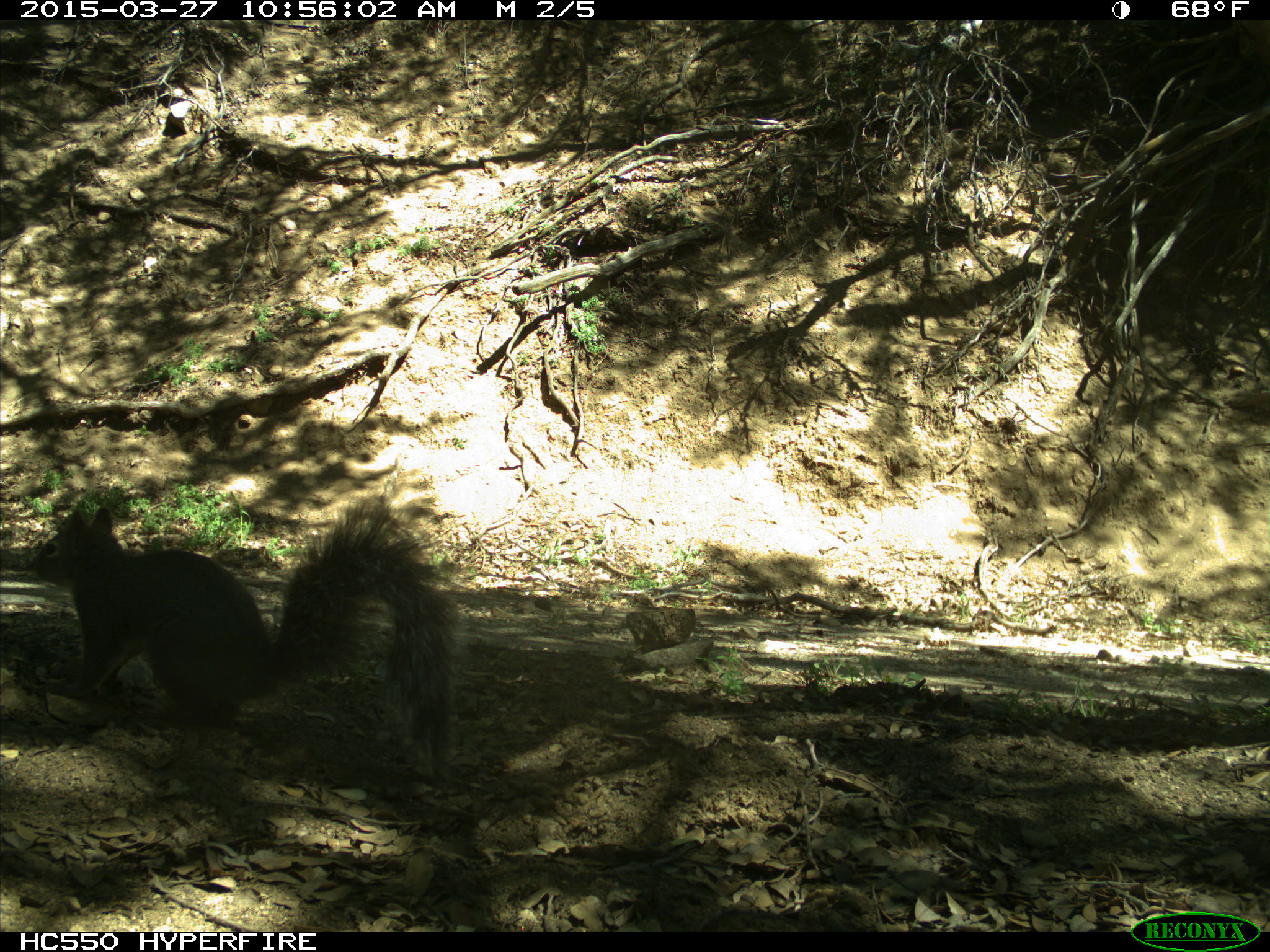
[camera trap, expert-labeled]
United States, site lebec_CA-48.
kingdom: Animalia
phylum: Chordata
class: Mammalia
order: Rodentia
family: Sciuridae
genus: Sciurus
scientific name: Sciurus carolinensis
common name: eastern gray squirrel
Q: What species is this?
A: Sciurus carolinensis (eastern gray squirrel).